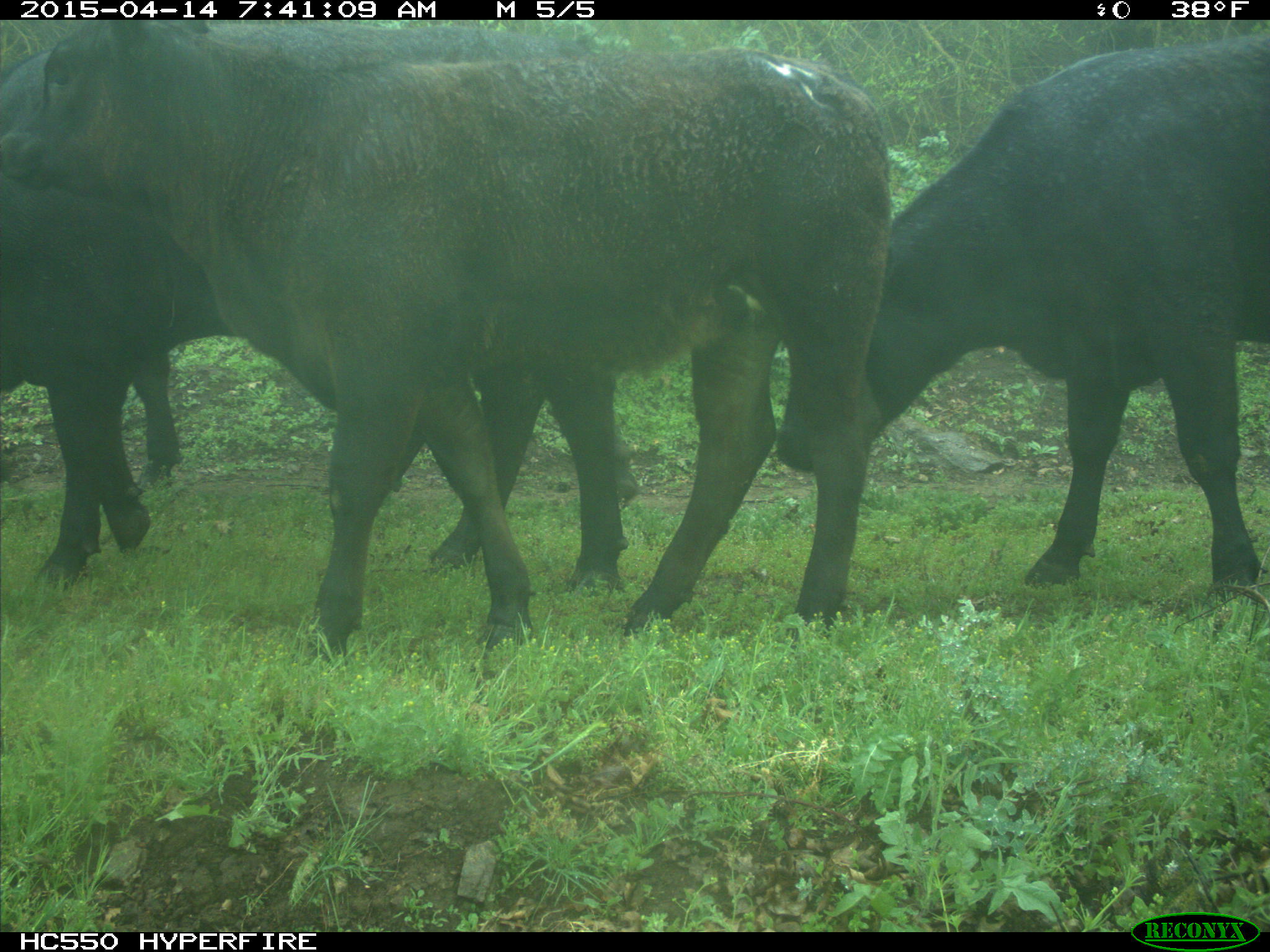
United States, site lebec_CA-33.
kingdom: Animalia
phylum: Chordata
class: Mammalia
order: Artiodactyla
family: Bovidae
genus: Bos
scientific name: Bos taurus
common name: domestic cow